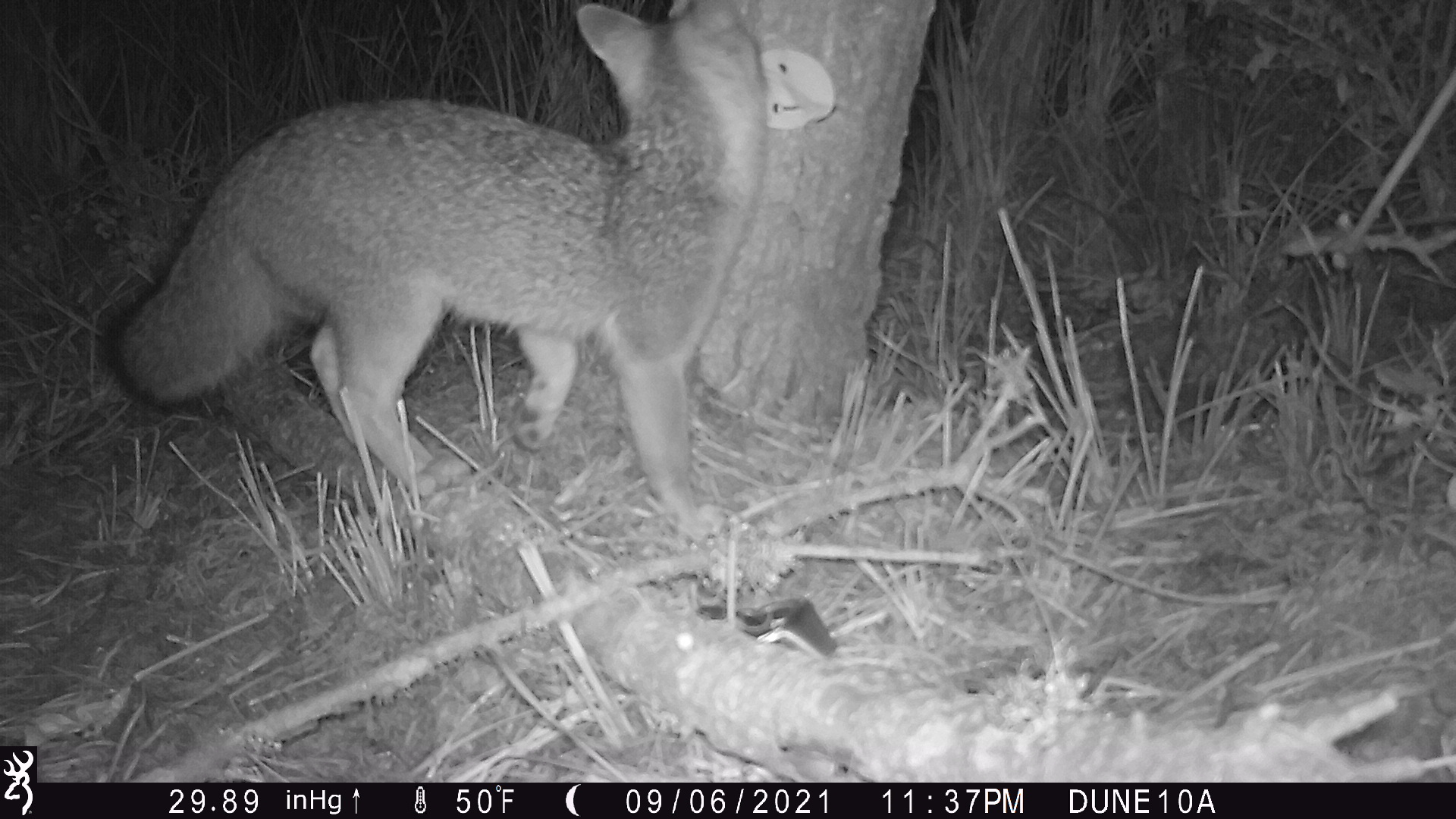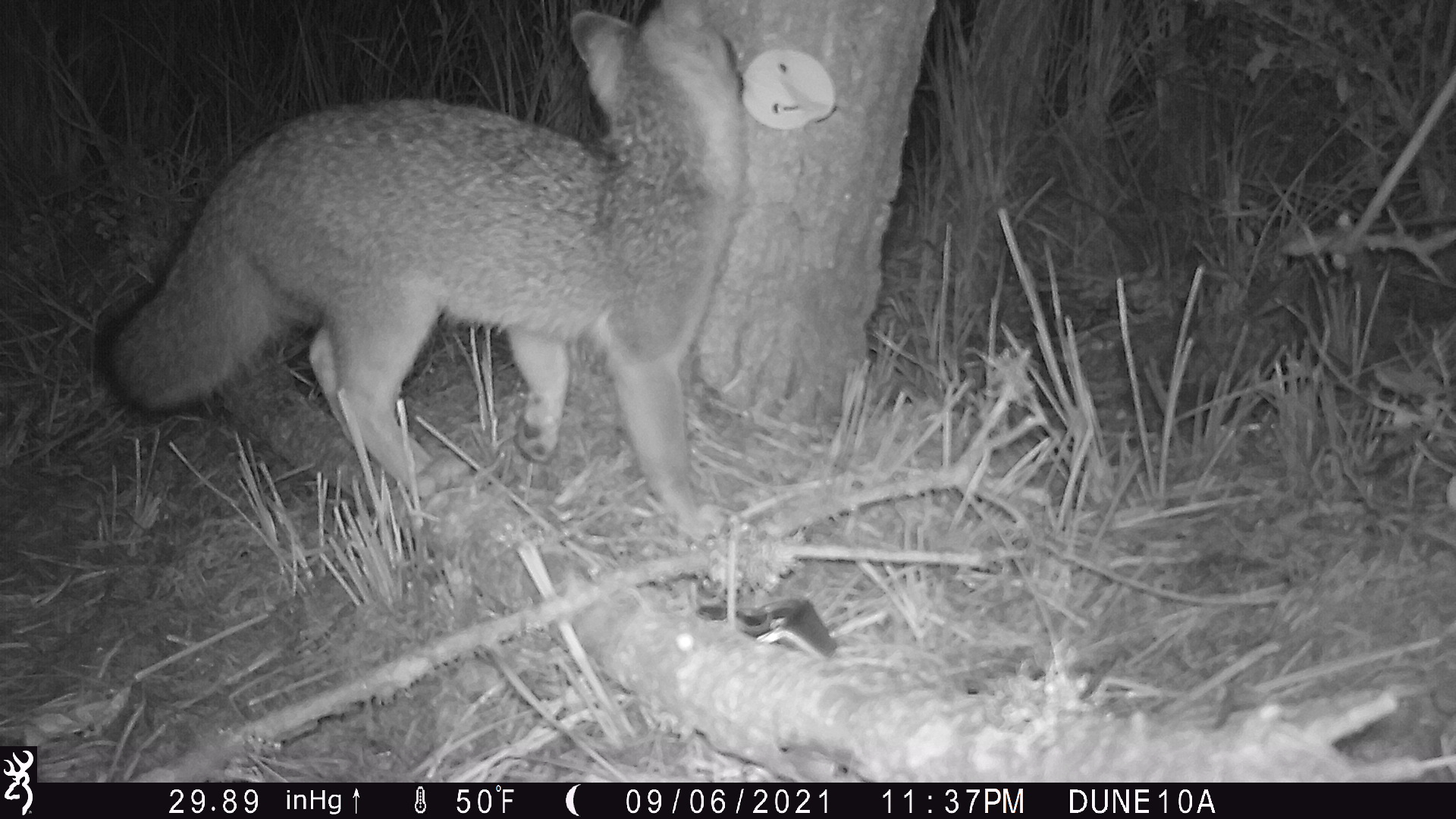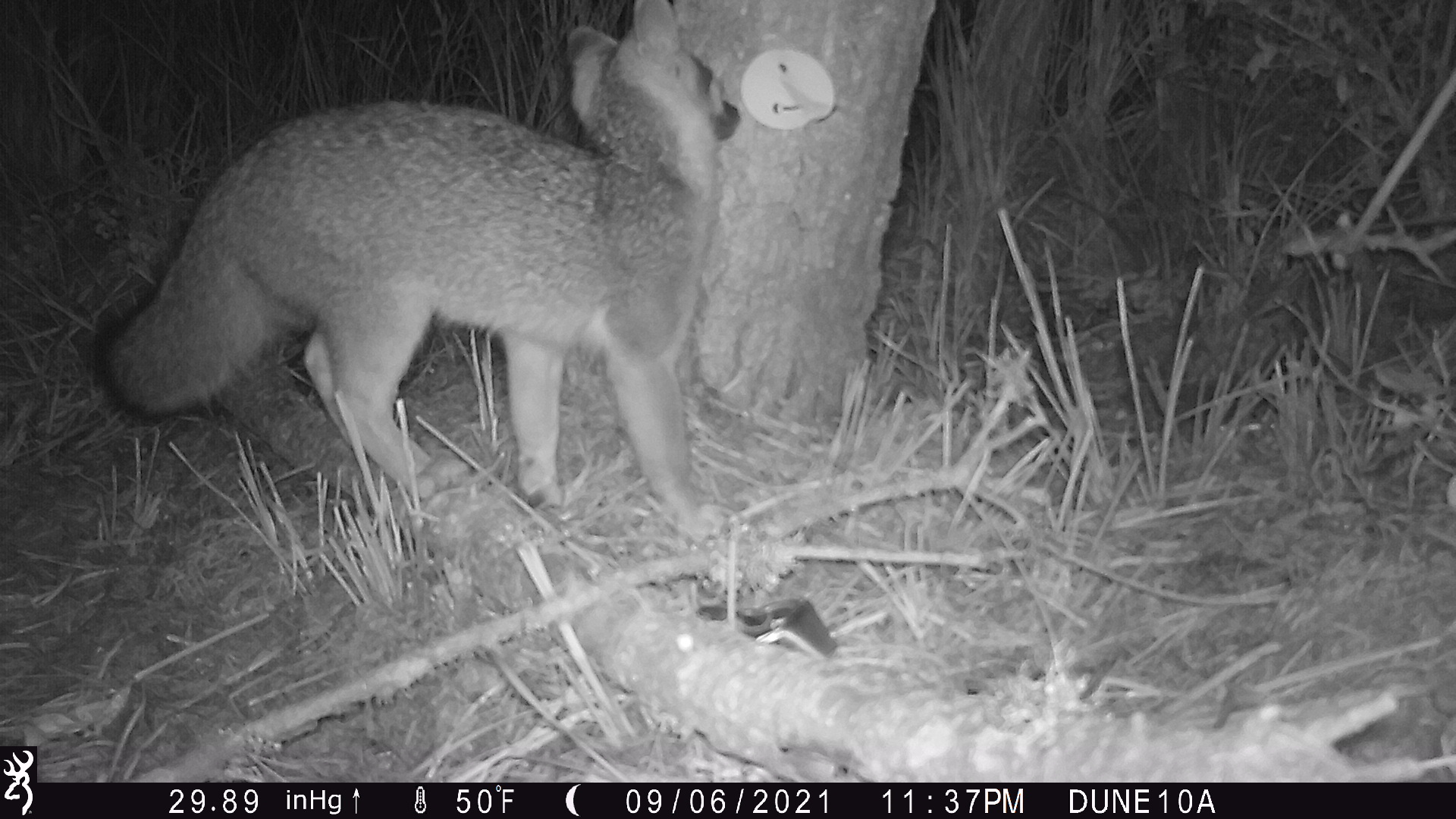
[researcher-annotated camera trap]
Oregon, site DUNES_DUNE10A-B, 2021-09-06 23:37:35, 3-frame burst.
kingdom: Animalia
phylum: Chordata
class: Mammalia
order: Carnivora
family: Canidae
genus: Urocyon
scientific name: Urocyon cinereoargenteus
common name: gray fox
Gray fox (Urocyon cinereoargenteus).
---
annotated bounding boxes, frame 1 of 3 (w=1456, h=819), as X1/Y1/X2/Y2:
gray fox: 73/2/795/555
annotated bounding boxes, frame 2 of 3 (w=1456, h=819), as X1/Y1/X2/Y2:
gray fox: 72/5/749/557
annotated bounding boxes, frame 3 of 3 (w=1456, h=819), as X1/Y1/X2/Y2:
gray fox: 70/3/755/544